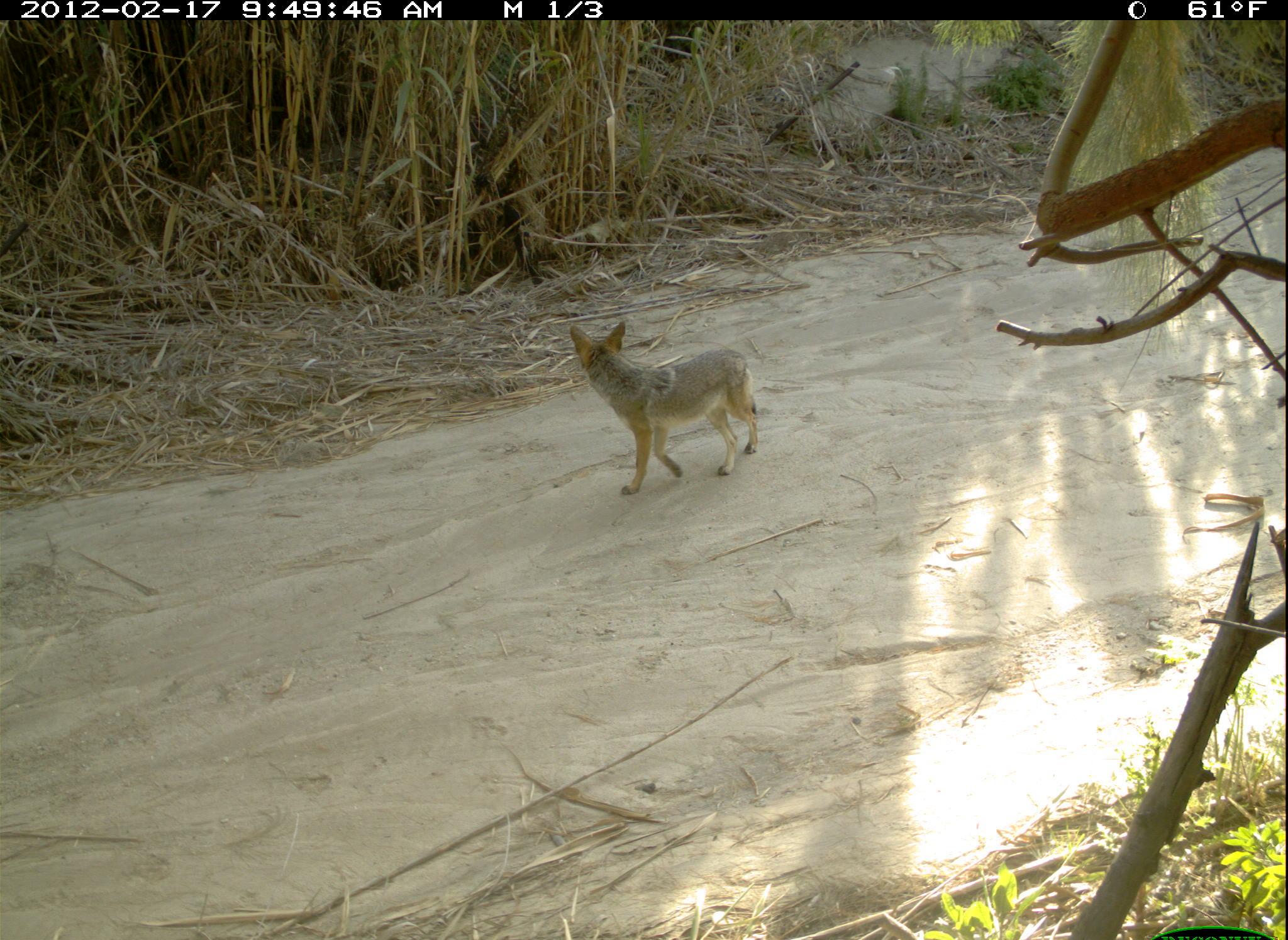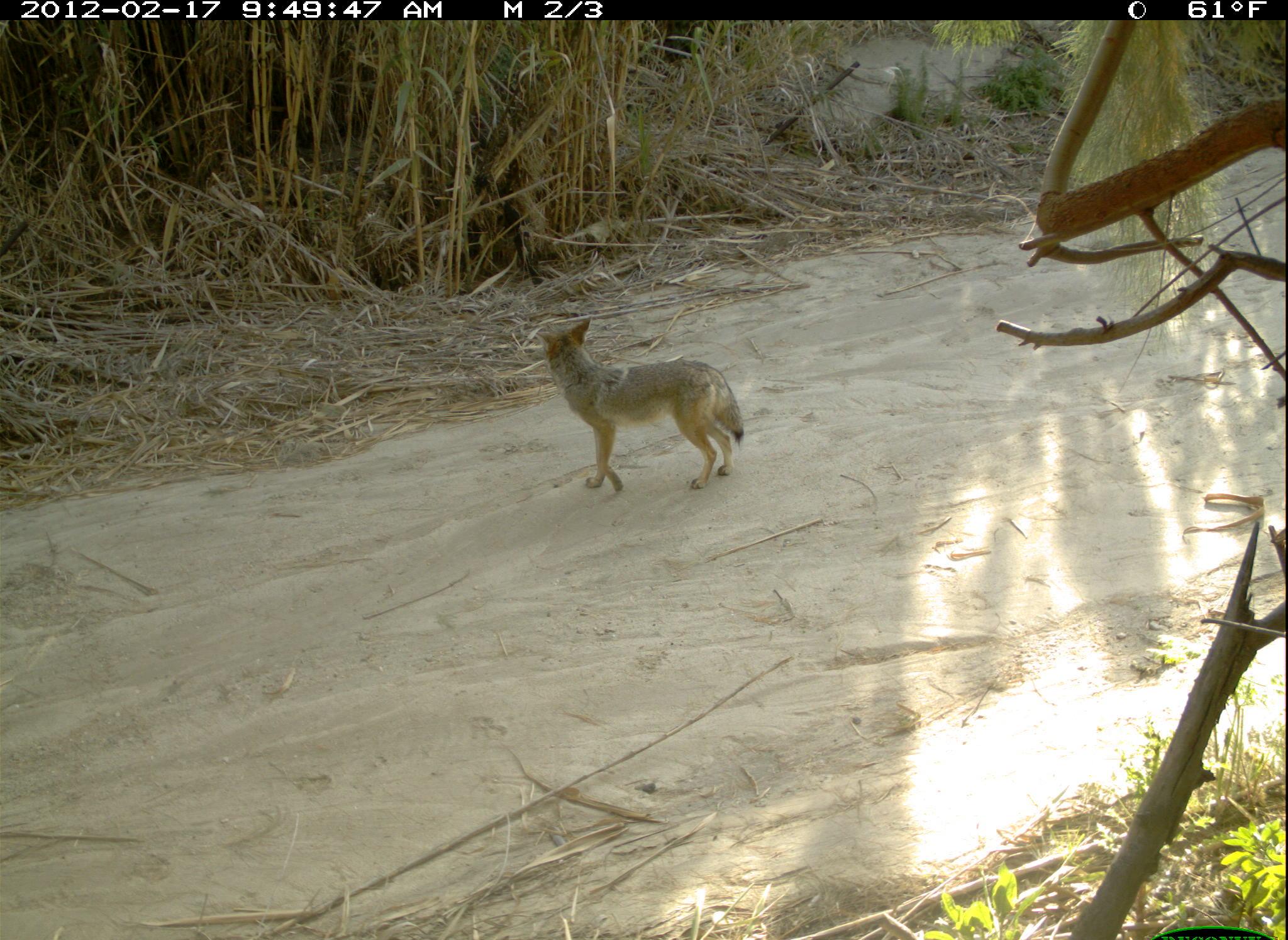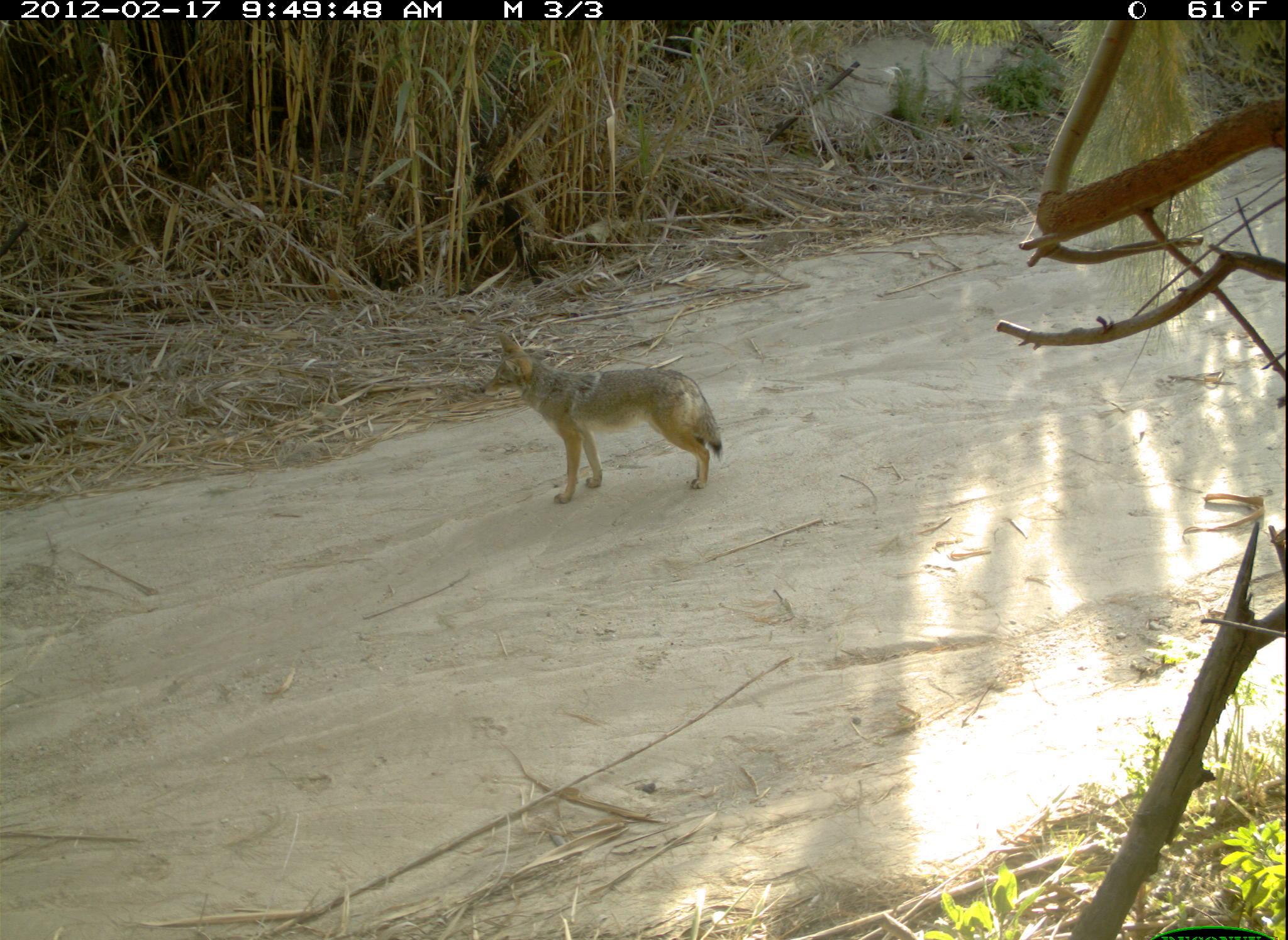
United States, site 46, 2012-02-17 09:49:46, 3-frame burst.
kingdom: Animalia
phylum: Chordata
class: Mammalia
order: Carnivora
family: Canidae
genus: Canis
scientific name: Canis latrans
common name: coyote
Coyote (Canis latrans).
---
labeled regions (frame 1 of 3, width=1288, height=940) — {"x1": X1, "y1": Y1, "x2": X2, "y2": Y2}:
coyote: {"x1": 543, "y1": 304, "x2": 774, "y2": 498}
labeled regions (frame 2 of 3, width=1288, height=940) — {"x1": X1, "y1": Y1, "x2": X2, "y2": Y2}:
coyote: {"x1": 531, "y1": 312, "x2": 760, "y2": 498}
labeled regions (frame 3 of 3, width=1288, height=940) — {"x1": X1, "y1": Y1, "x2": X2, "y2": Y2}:
coyote: {"x1": 475, "y1": 327, "x2": 726, "y2": 511}